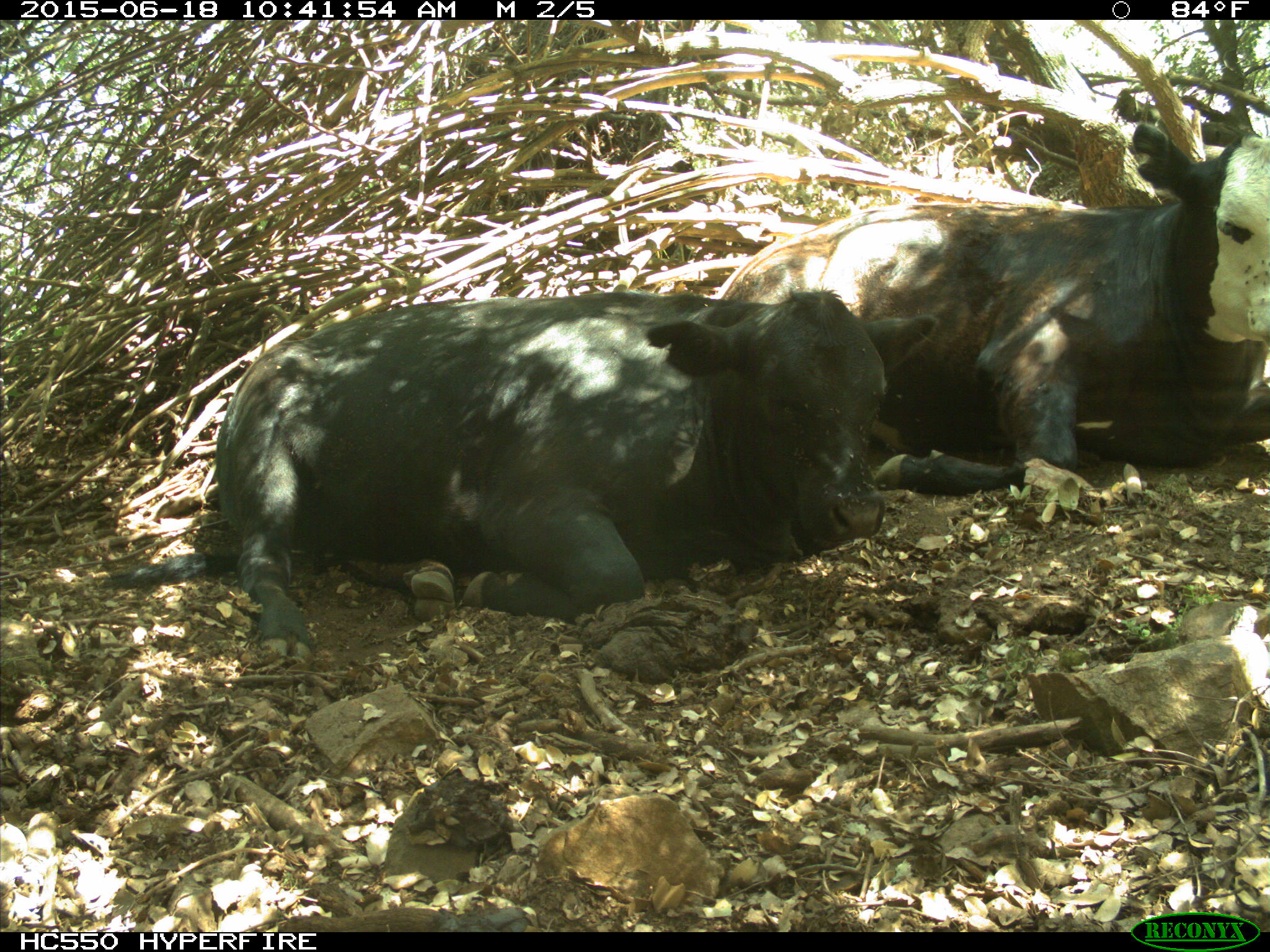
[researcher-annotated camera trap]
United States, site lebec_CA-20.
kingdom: Animalia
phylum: Chordata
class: Mammalia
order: Artiodactyla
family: Bovidae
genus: Bos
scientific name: Bos taurus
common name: domestic cow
Bos taurus (domestic cow).